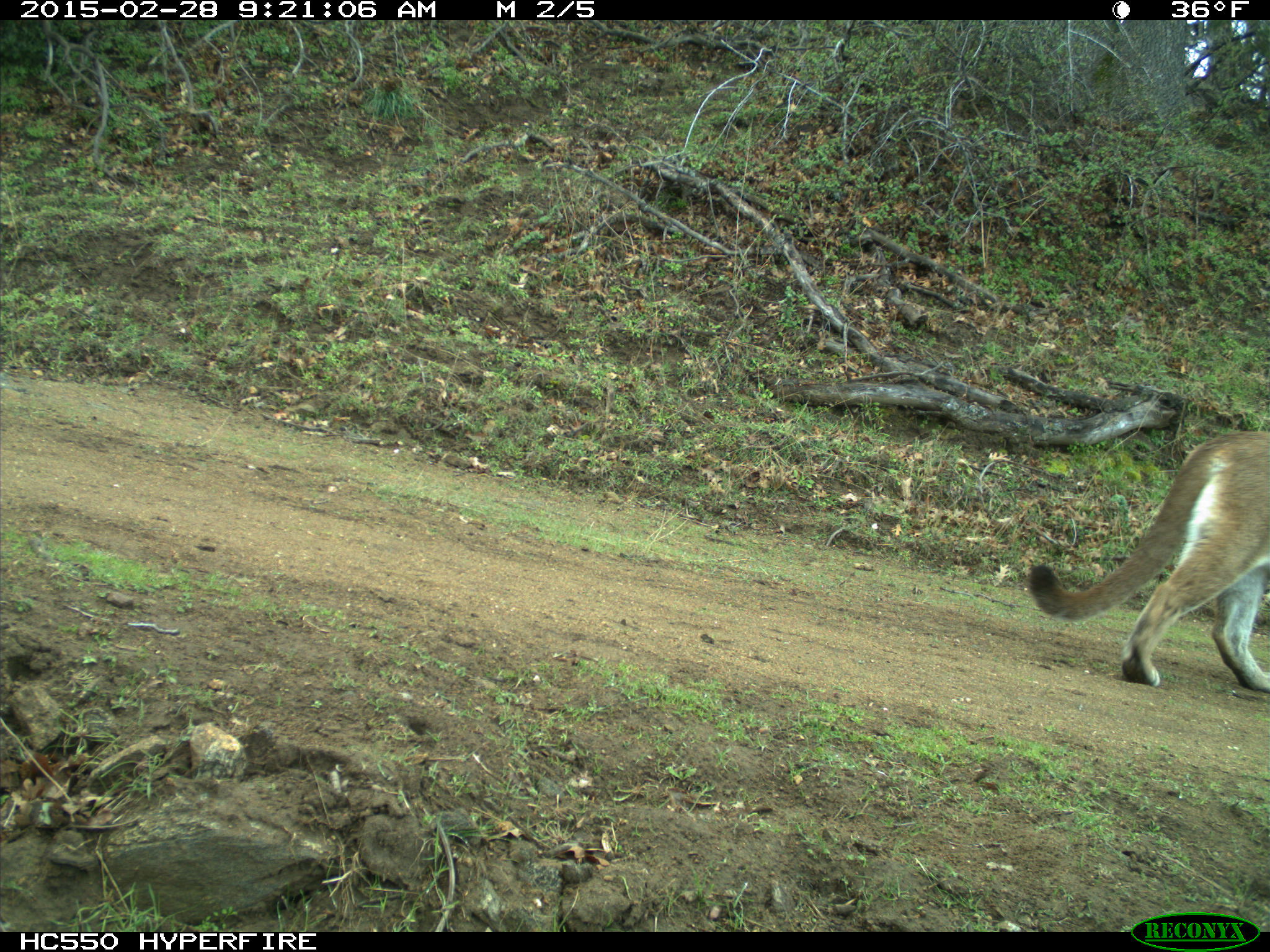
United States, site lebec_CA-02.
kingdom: Animalia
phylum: Chordata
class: Mammalia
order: Carnivora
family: Felidae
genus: Puma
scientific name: Puma concolor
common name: mountain lion